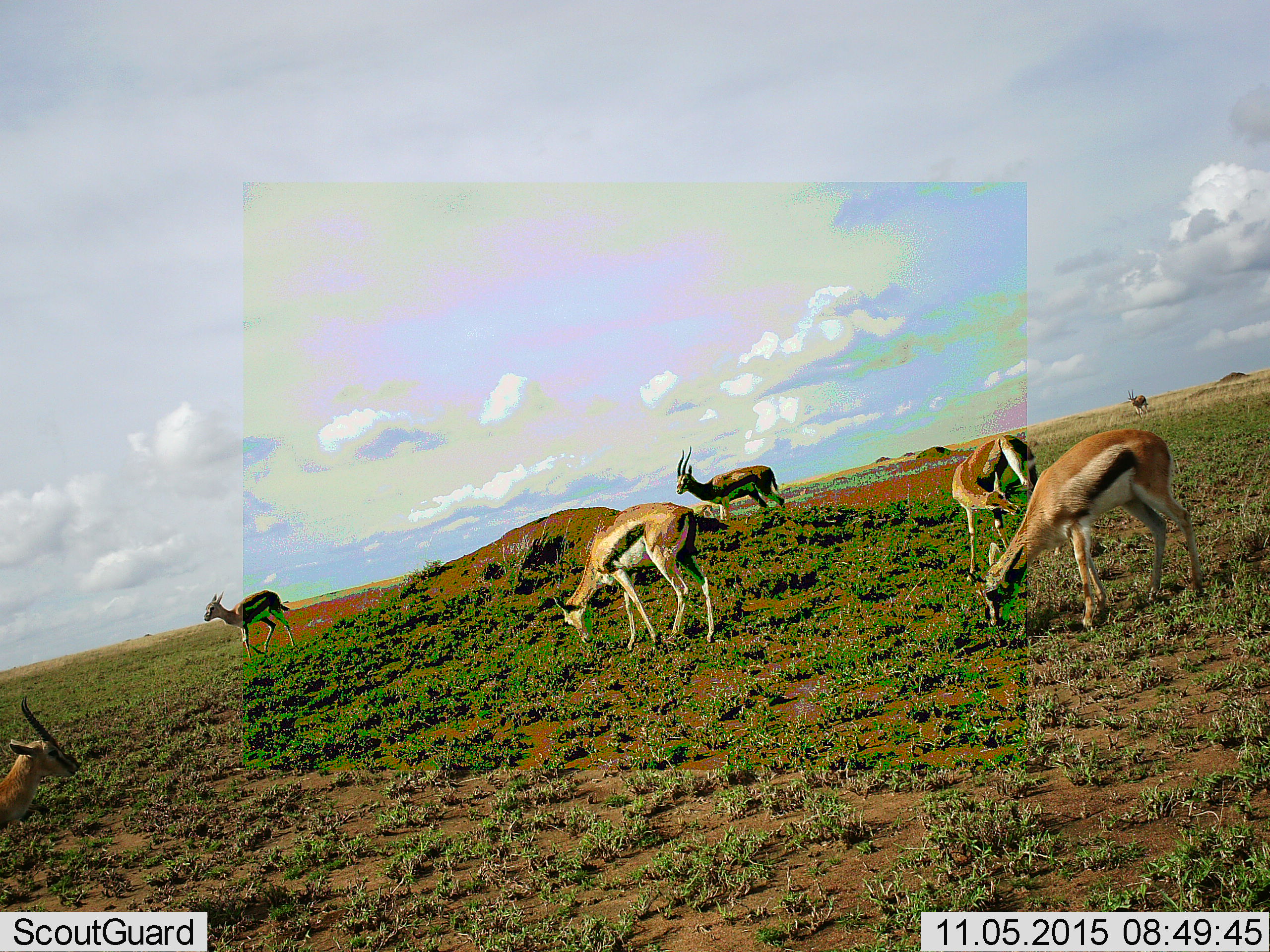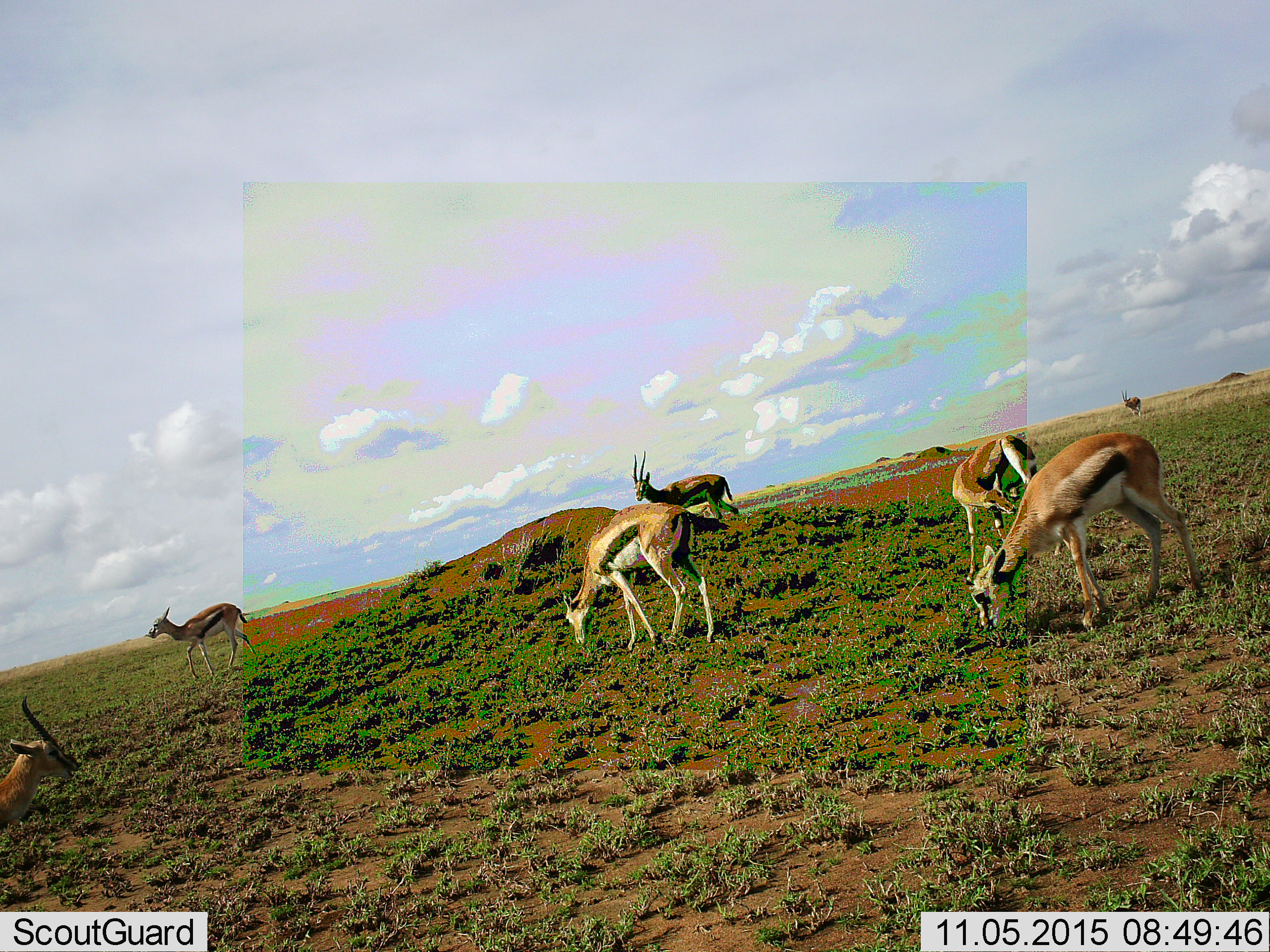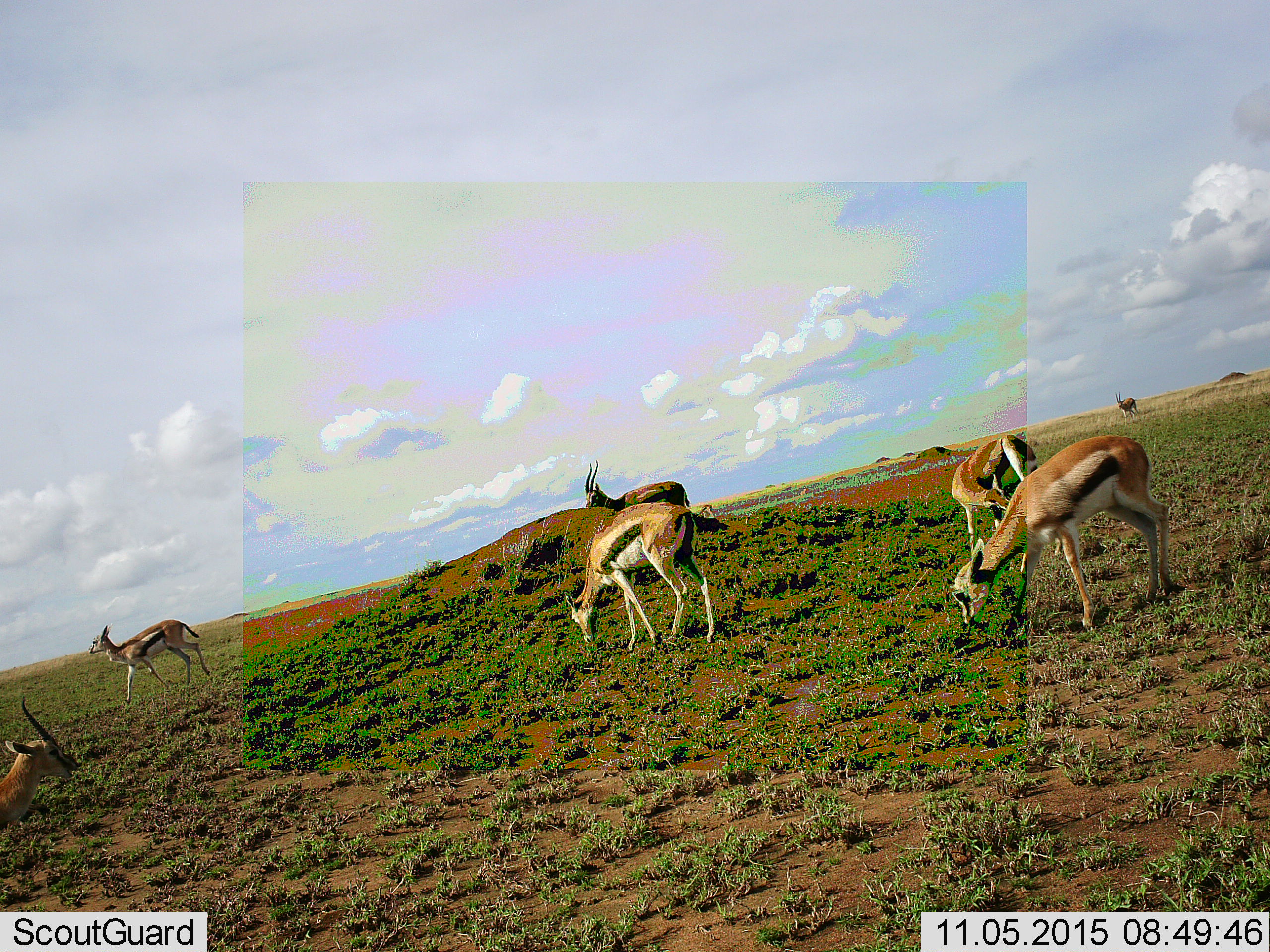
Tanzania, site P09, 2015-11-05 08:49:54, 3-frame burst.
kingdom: Animalia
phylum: Chordata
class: Mammalia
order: Artiodactyla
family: Bovidae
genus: Eudorcas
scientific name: Eudorcas thomsonii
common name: thomson's gazelle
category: gazellethomsons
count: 7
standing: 88%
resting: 0%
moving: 75%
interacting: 12%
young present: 12%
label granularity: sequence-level